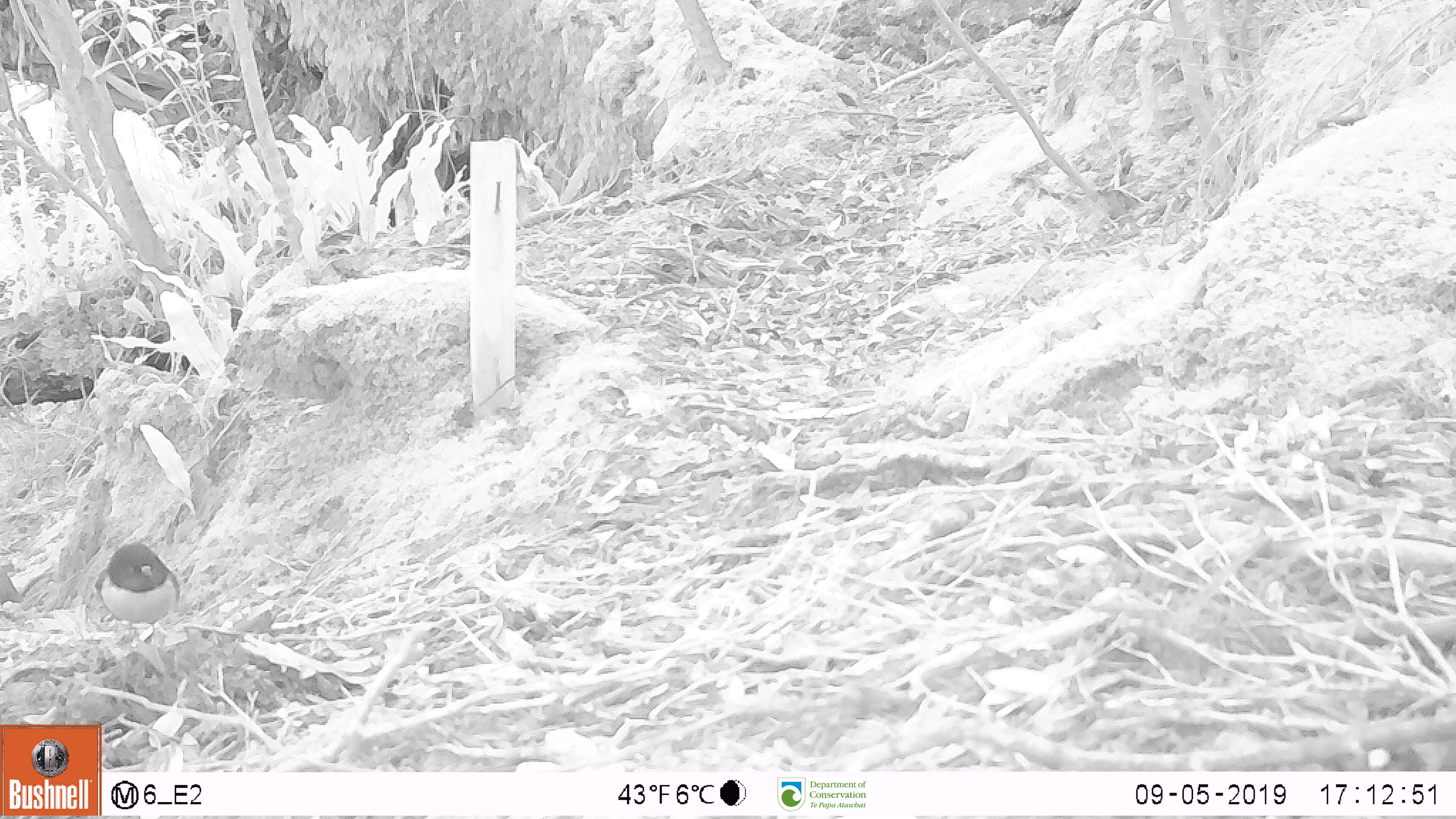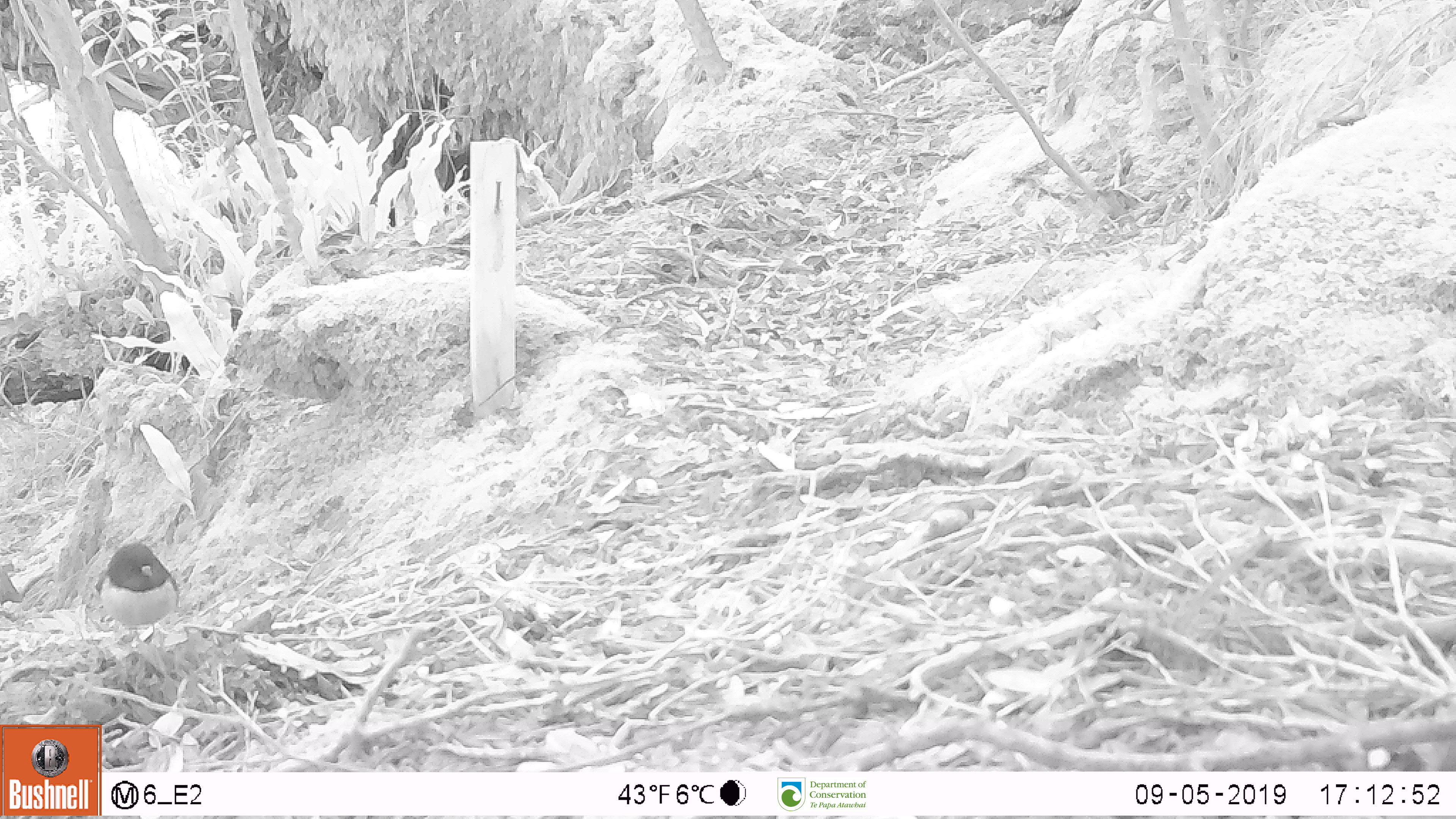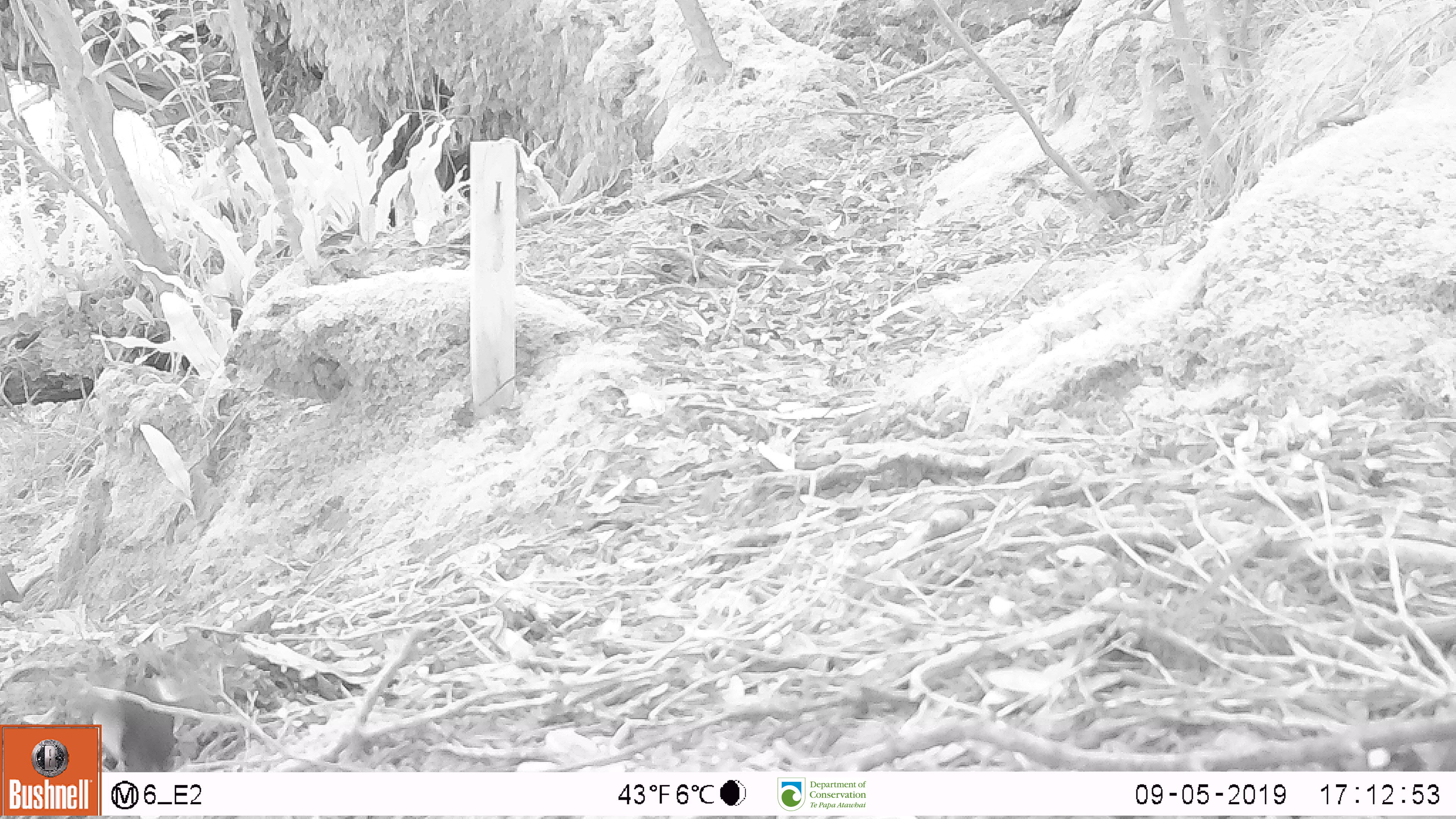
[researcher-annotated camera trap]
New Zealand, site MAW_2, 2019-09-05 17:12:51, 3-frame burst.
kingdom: Animalia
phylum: Chordata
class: Aves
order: Passeriformes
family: Petroicidae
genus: Petroica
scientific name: Petroica macrocephala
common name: tomtit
Tomtit (Petroica macrocephala).